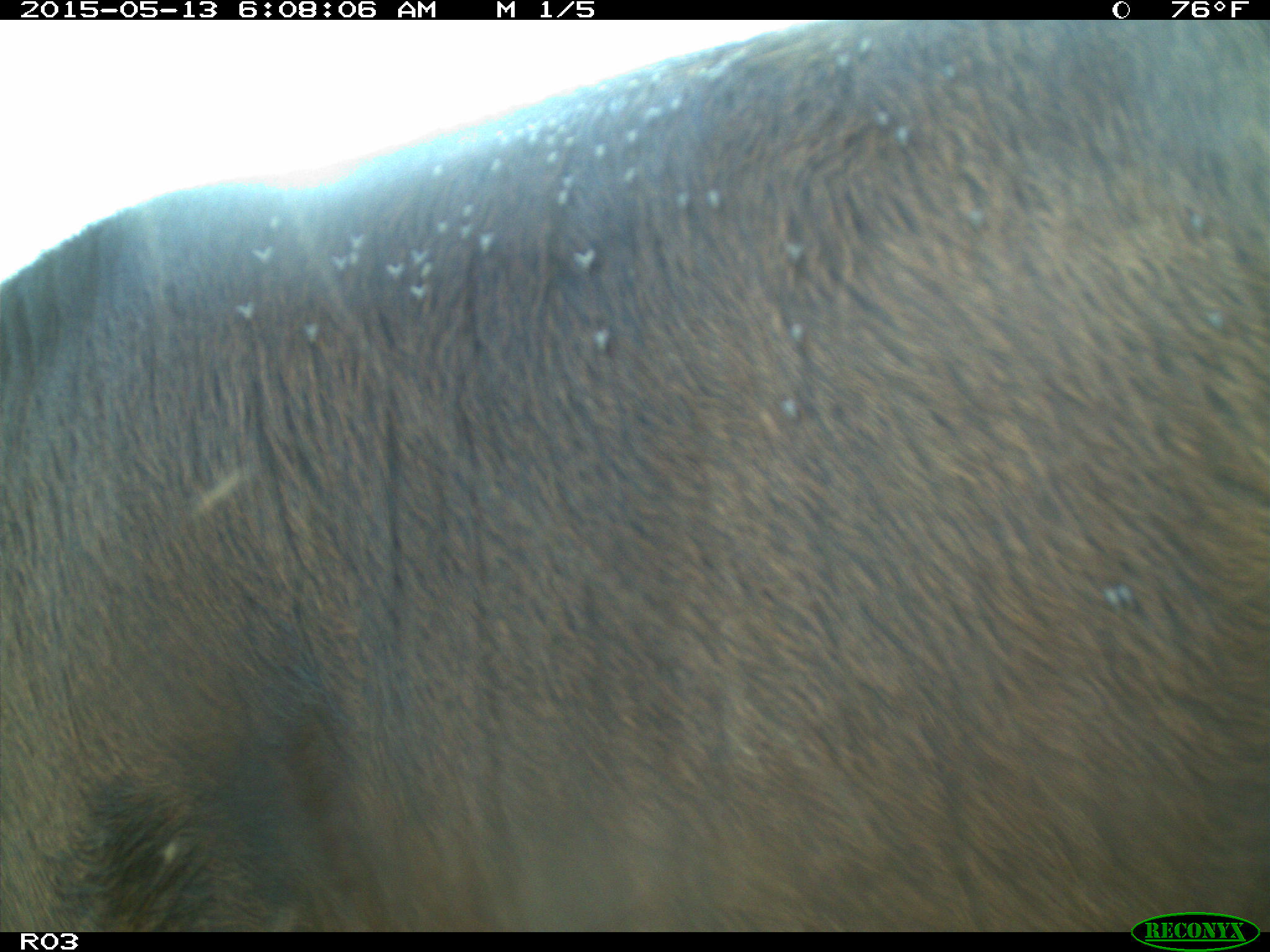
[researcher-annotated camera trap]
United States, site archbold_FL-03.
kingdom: Animalia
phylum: Chordata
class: Mammalia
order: Artiodactyla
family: Bovidae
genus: Bos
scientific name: Bos taurus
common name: domestic cow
Bos taurus (domestic cow).